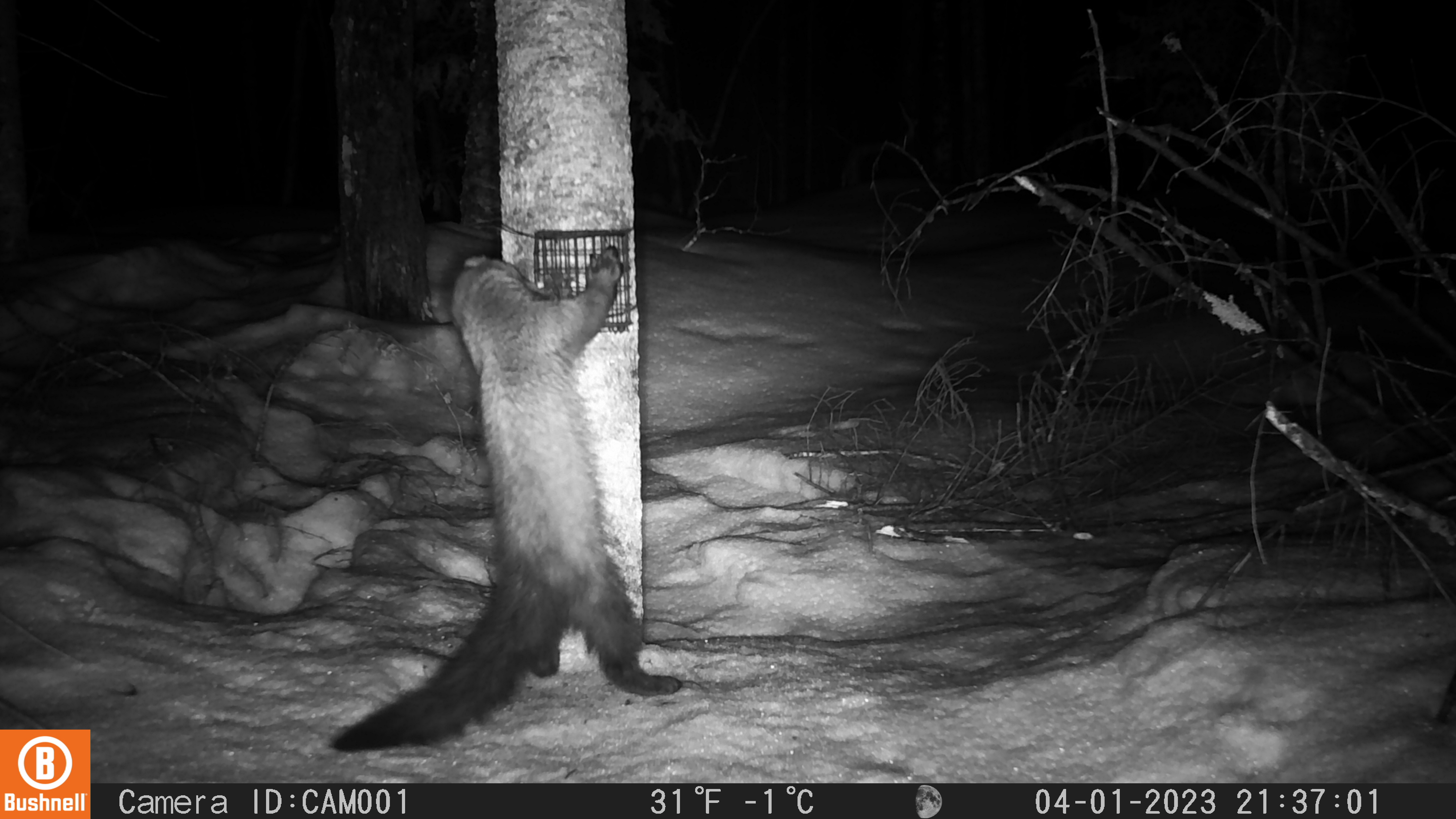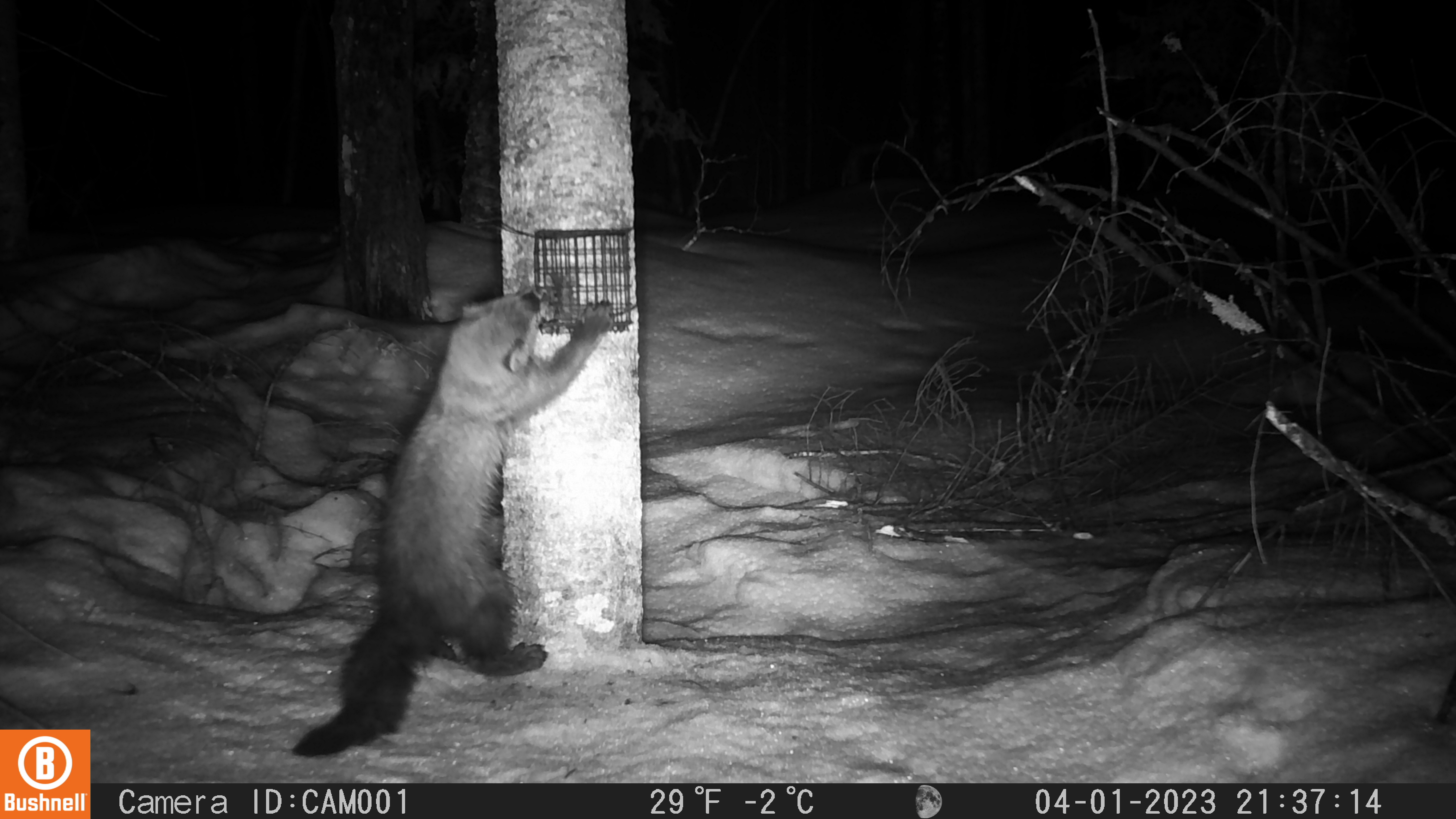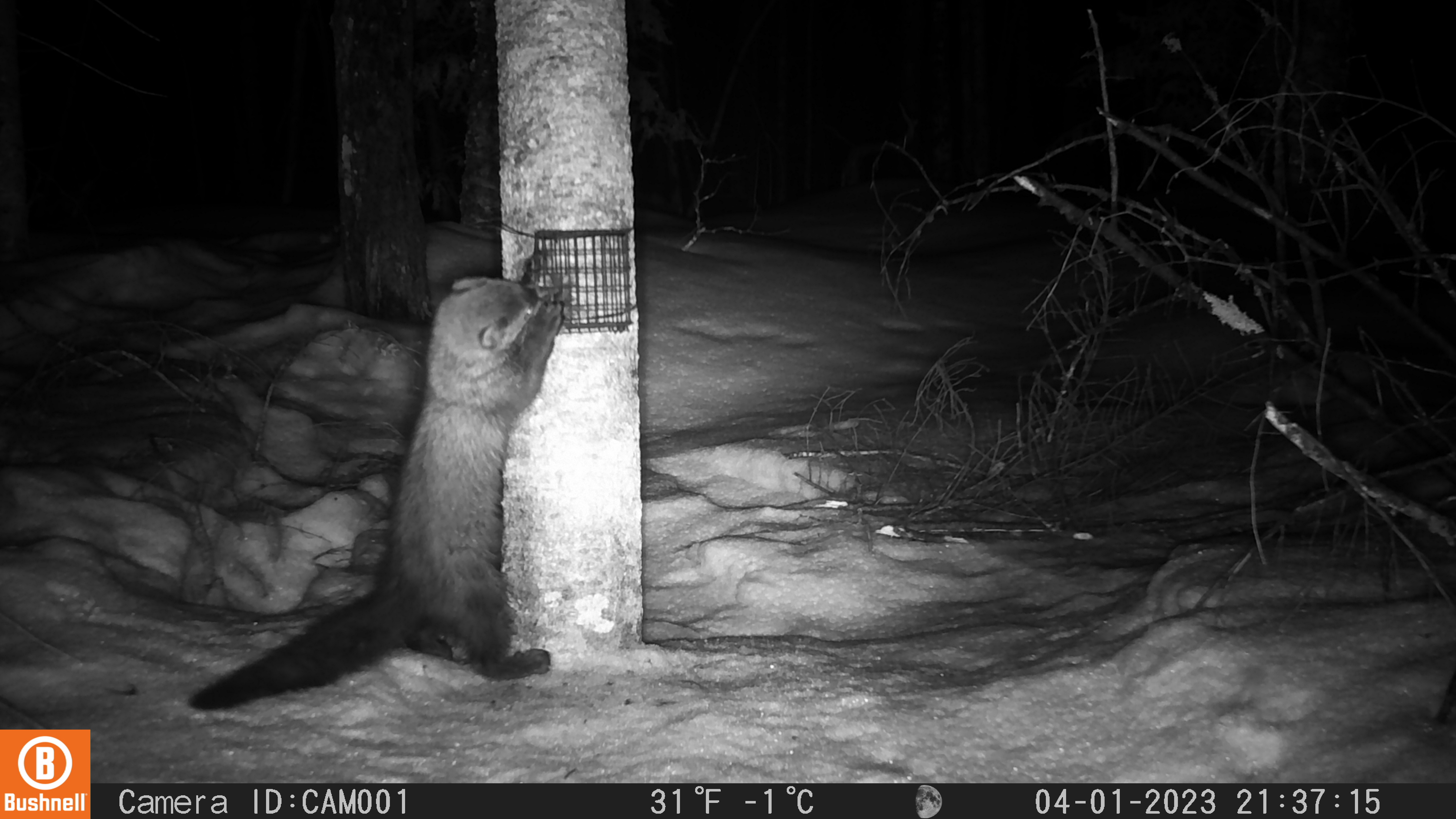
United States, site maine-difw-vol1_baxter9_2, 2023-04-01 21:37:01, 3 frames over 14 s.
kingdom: Animalia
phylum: Chordata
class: Mammalia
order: Carnivora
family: Mustelidae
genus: Pekania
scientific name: Pekania pennanti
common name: fisher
Fisher (Pekania pennanti).